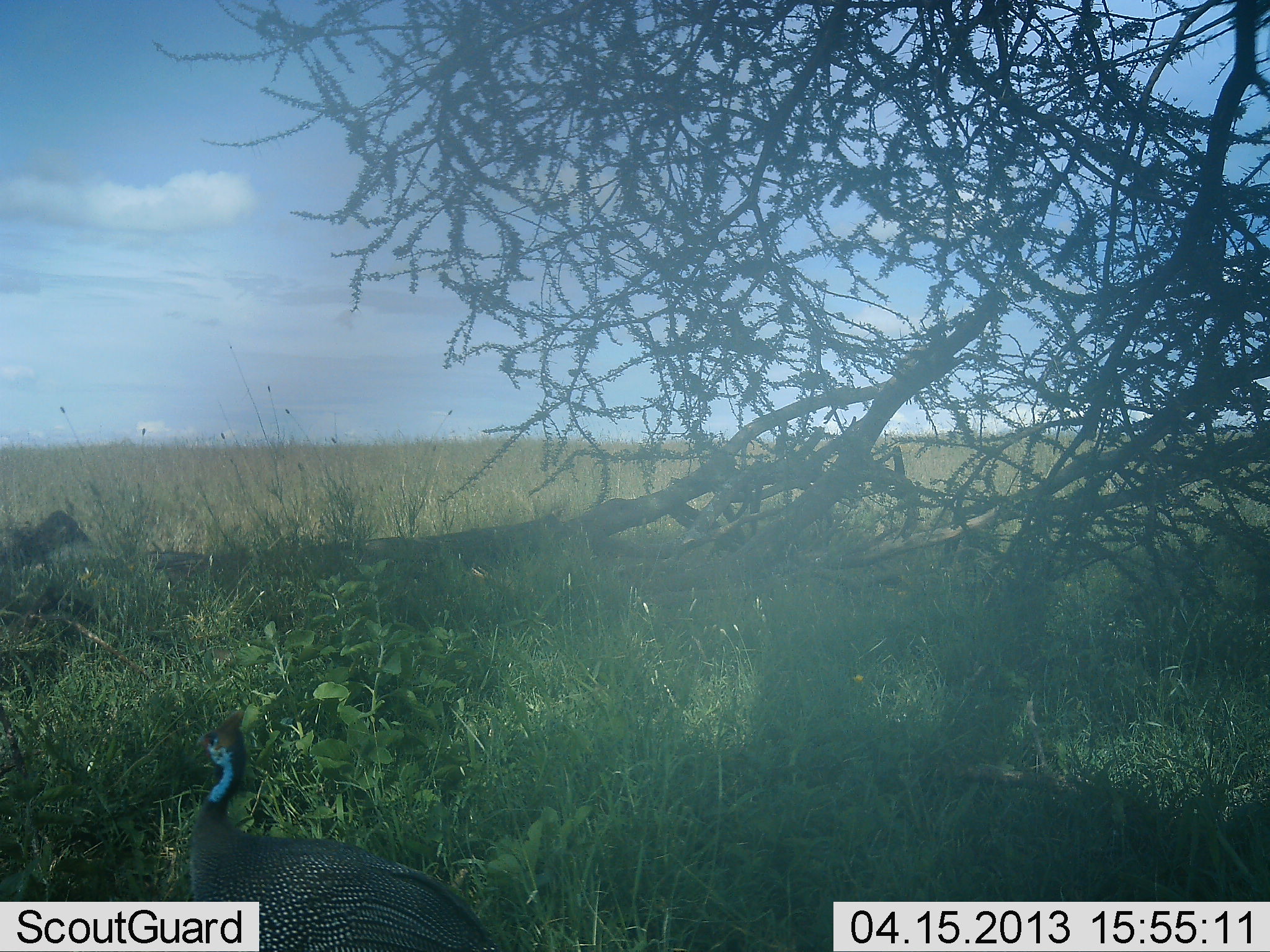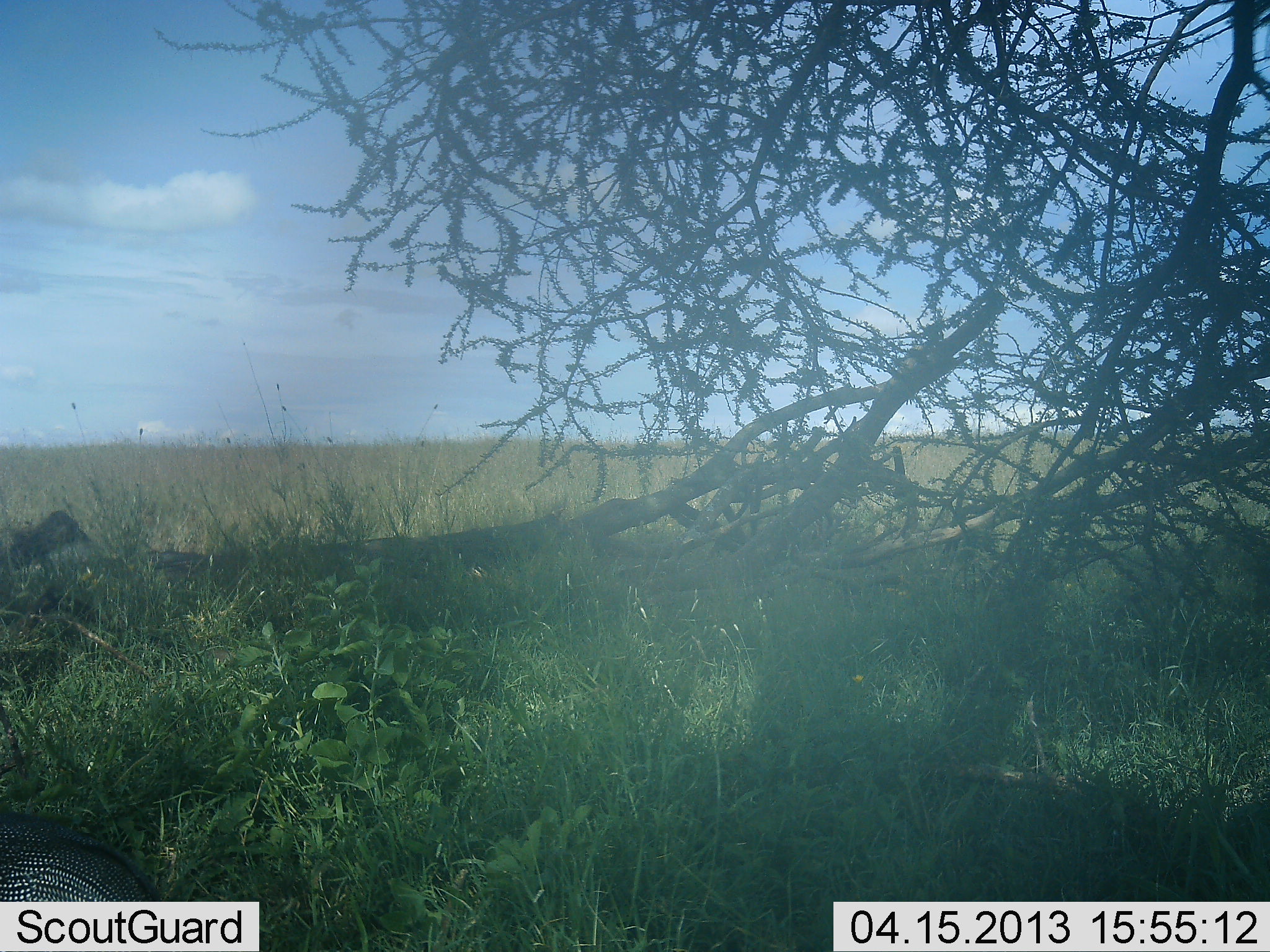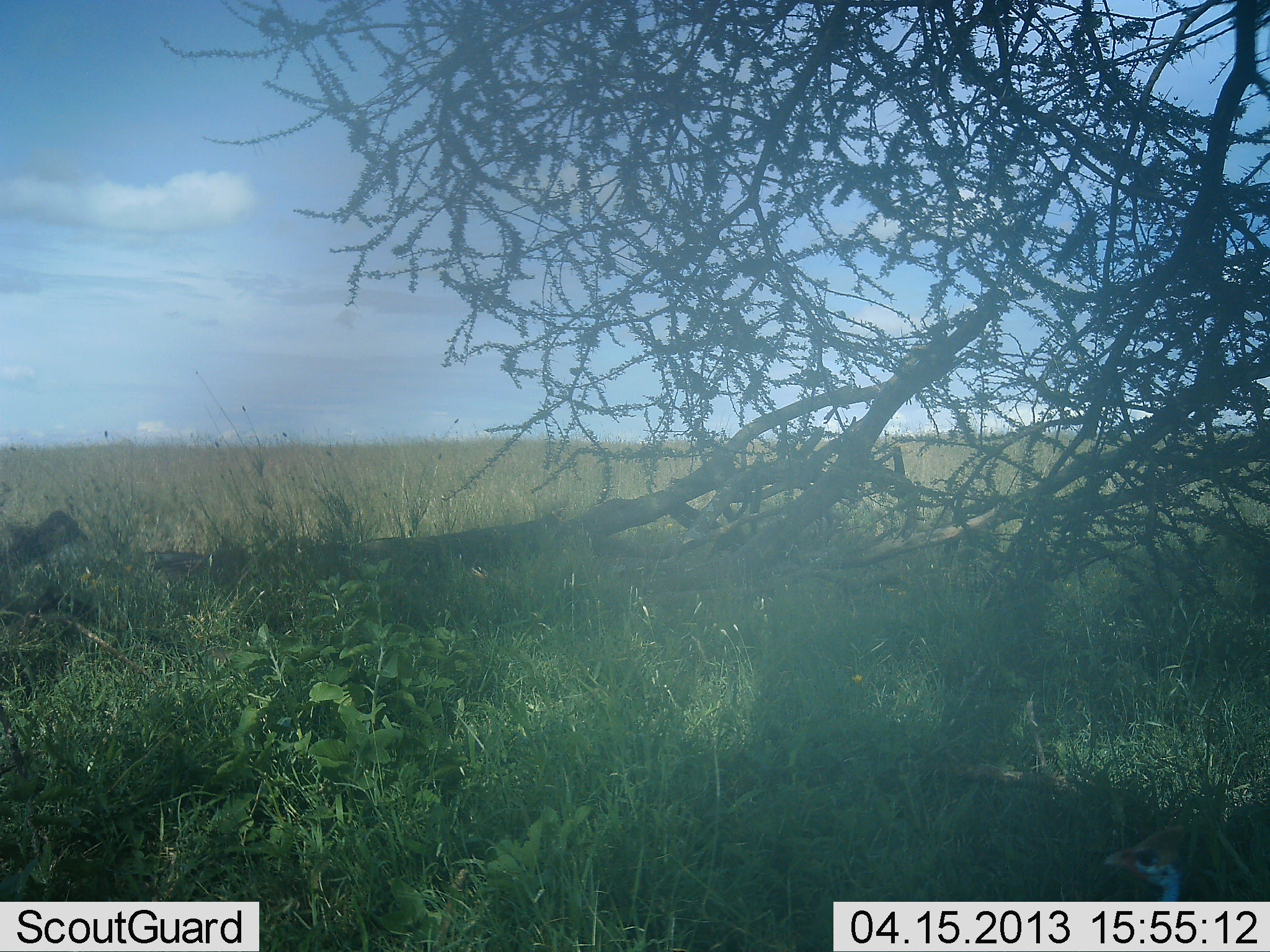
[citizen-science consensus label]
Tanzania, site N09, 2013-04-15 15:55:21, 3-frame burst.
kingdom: Animalia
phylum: Chordata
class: Aves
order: Galliformes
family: Numididae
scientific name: Numididae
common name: guinea fowl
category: guineafowl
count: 2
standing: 11%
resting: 0%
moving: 79%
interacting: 0%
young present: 0%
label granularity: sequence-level